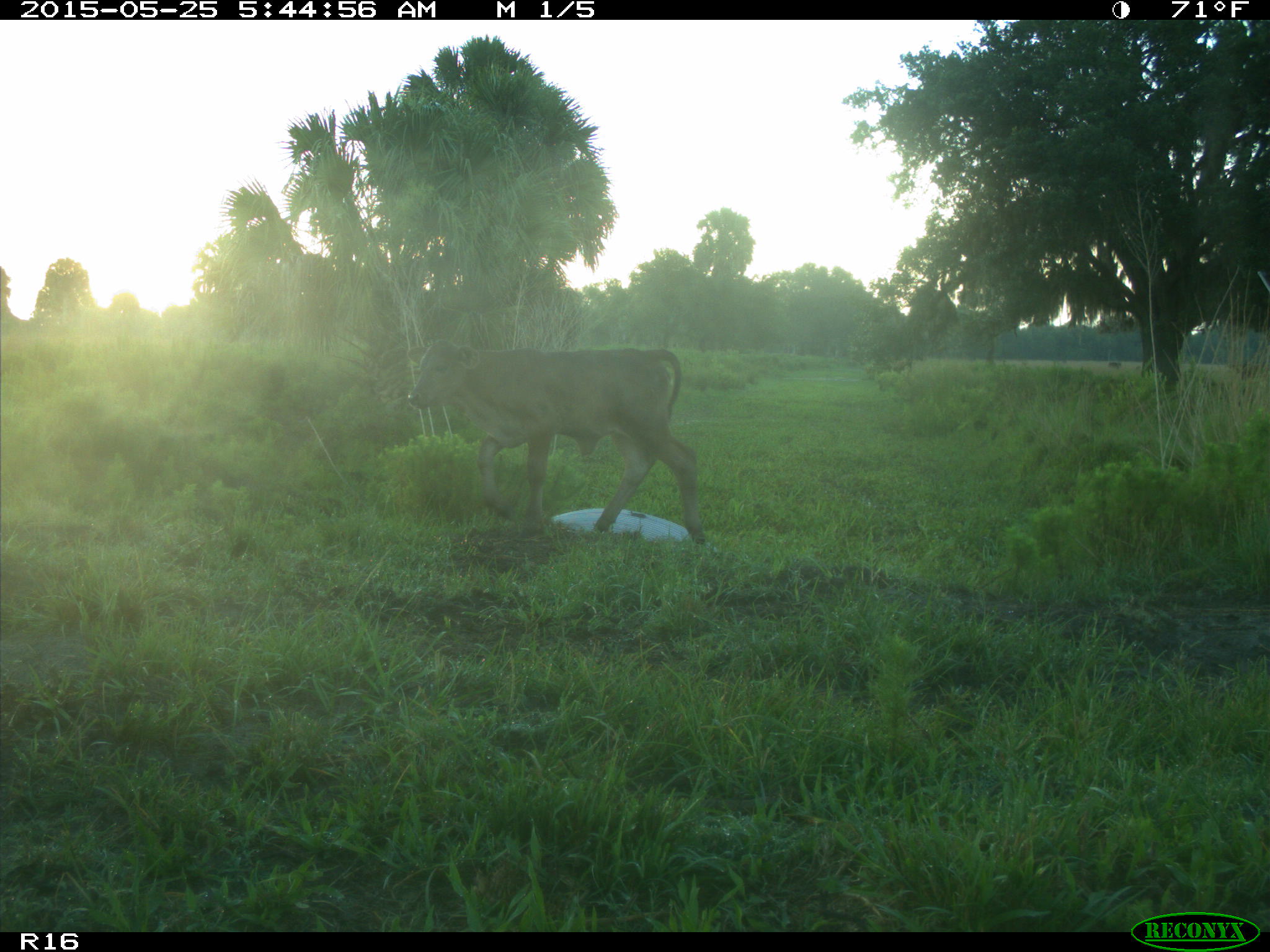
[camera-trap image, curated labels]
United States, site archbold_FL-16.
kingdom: Animalia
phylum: Chordata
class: Mammalia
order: Artiodactyla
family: Bovidae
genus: Bos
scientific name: Bos taurus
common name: domestic cow